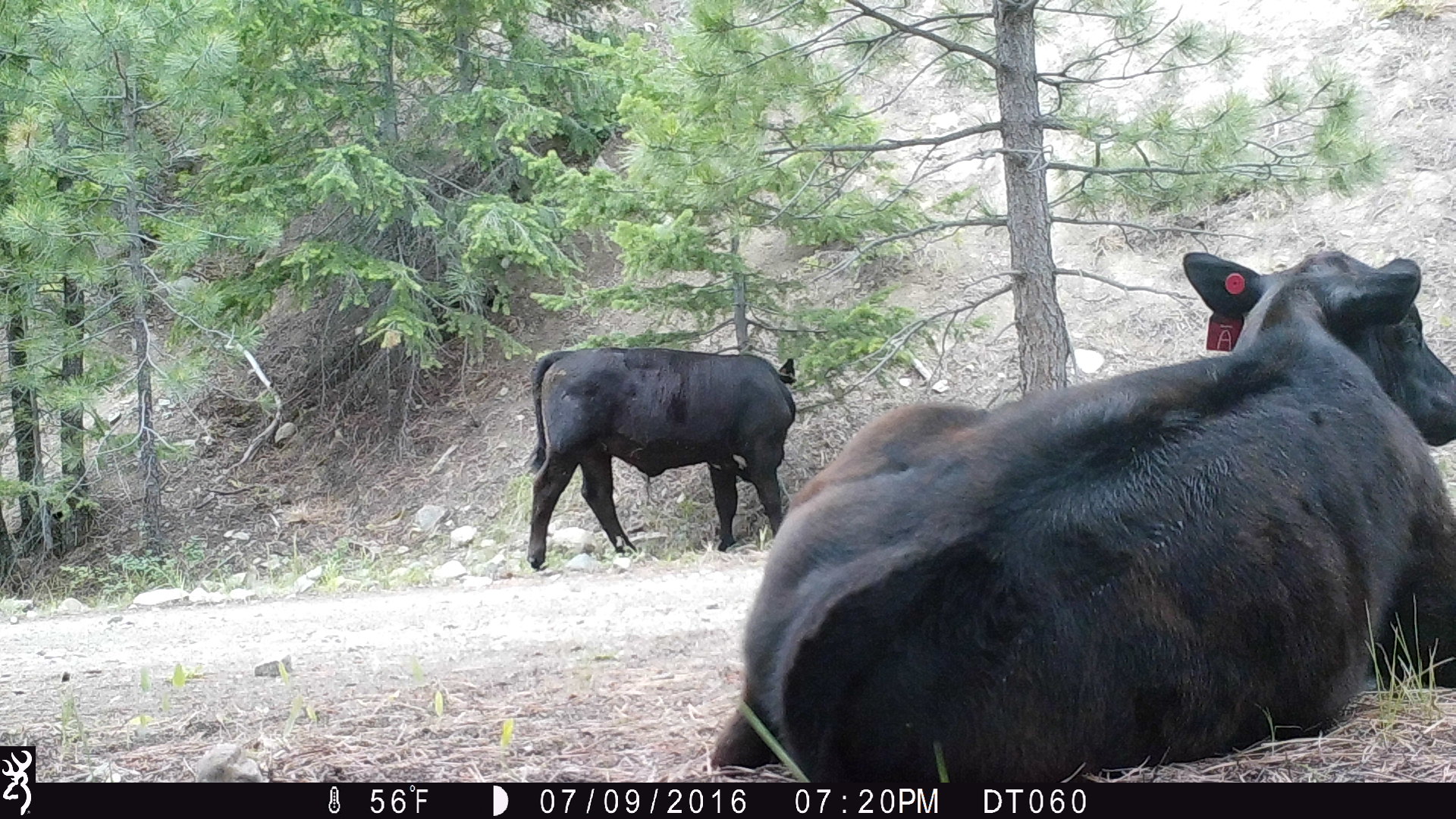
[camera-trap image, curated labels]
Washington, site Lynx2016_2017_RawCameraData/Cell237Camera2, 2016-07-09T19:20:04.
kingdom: Animalia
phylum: Chordata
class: Mammalia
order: Artiodactyla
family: Bovidae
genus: Bos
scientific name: Bos taurus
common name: domestic cattle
Domestic cattle (Bos taurus). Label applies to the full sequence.